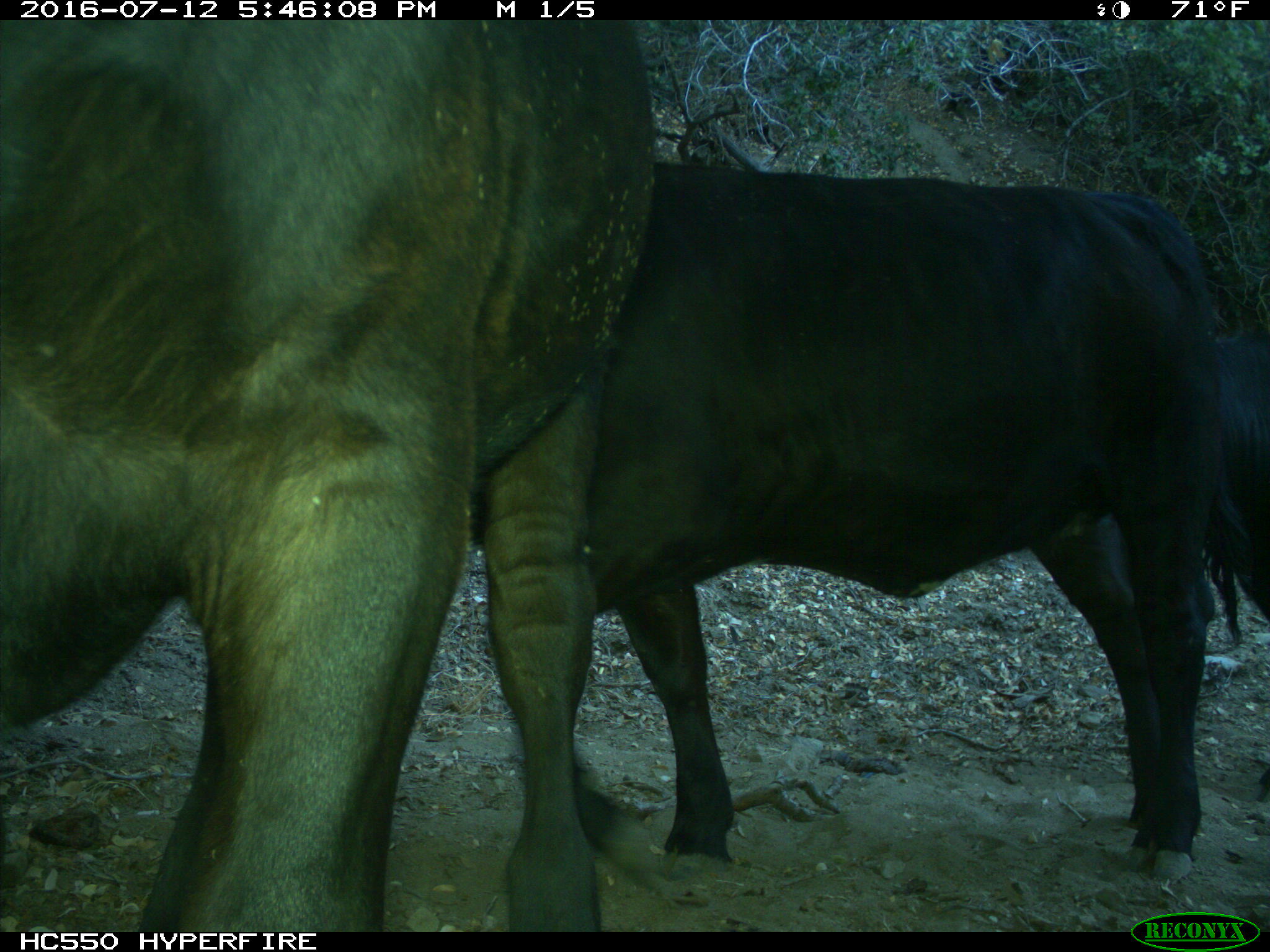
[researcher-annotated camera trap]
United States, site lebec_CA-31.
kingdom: Animalia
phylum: Chordata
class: Mammalia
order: Artiodactyla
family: Bovidae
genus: Bos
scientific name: Bos taurus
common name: domestic cow